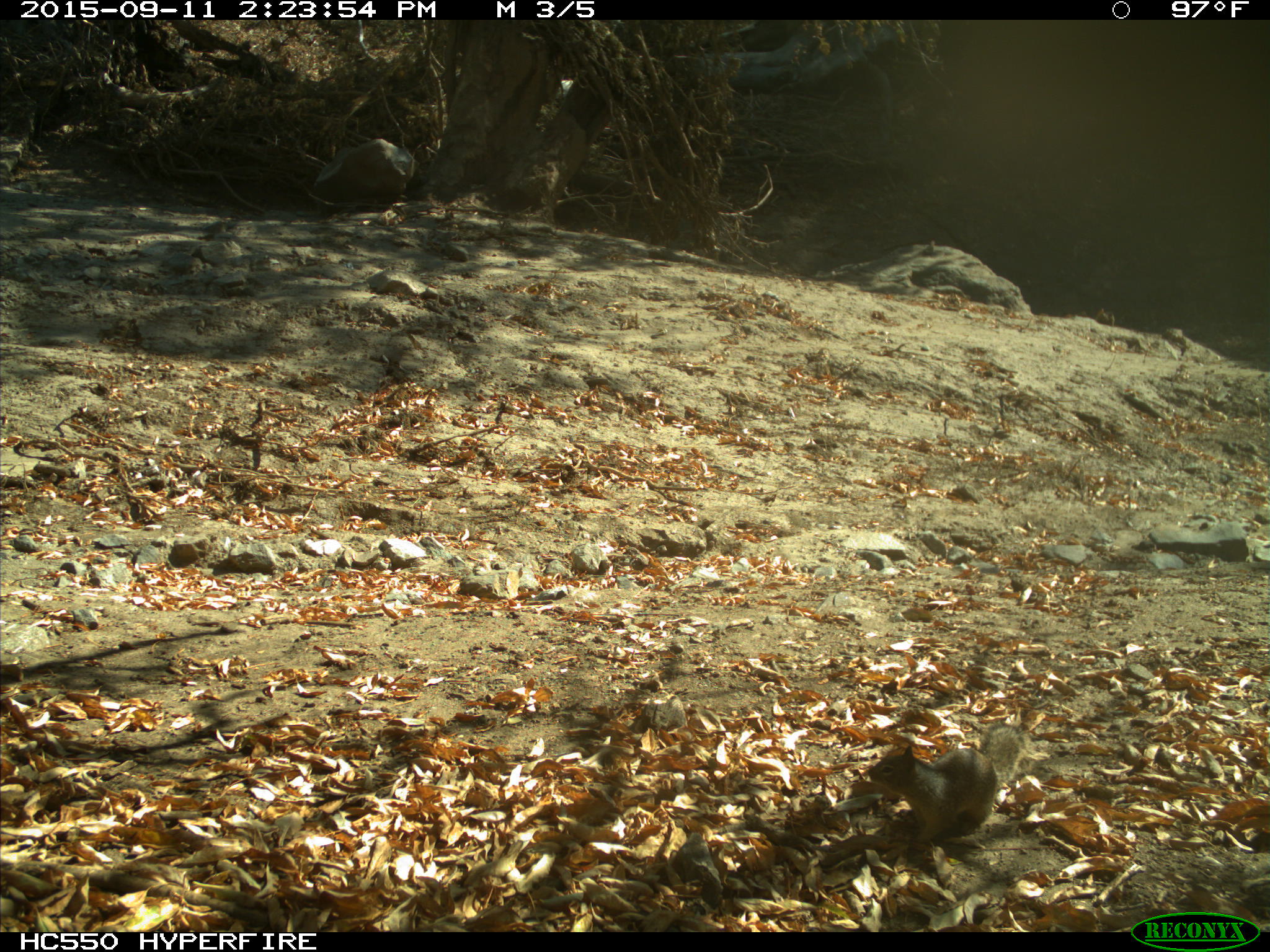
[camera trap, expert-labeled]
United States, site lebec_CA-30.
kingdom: Animalia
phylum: Chordata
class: Mammalia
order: Rodentia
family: Sciuridae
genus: Otospermophilus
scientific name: Otospermophilus beecheyi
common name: california ground squirrel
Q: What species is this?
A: Otospermophilus beecheyi (california ground squirrel).